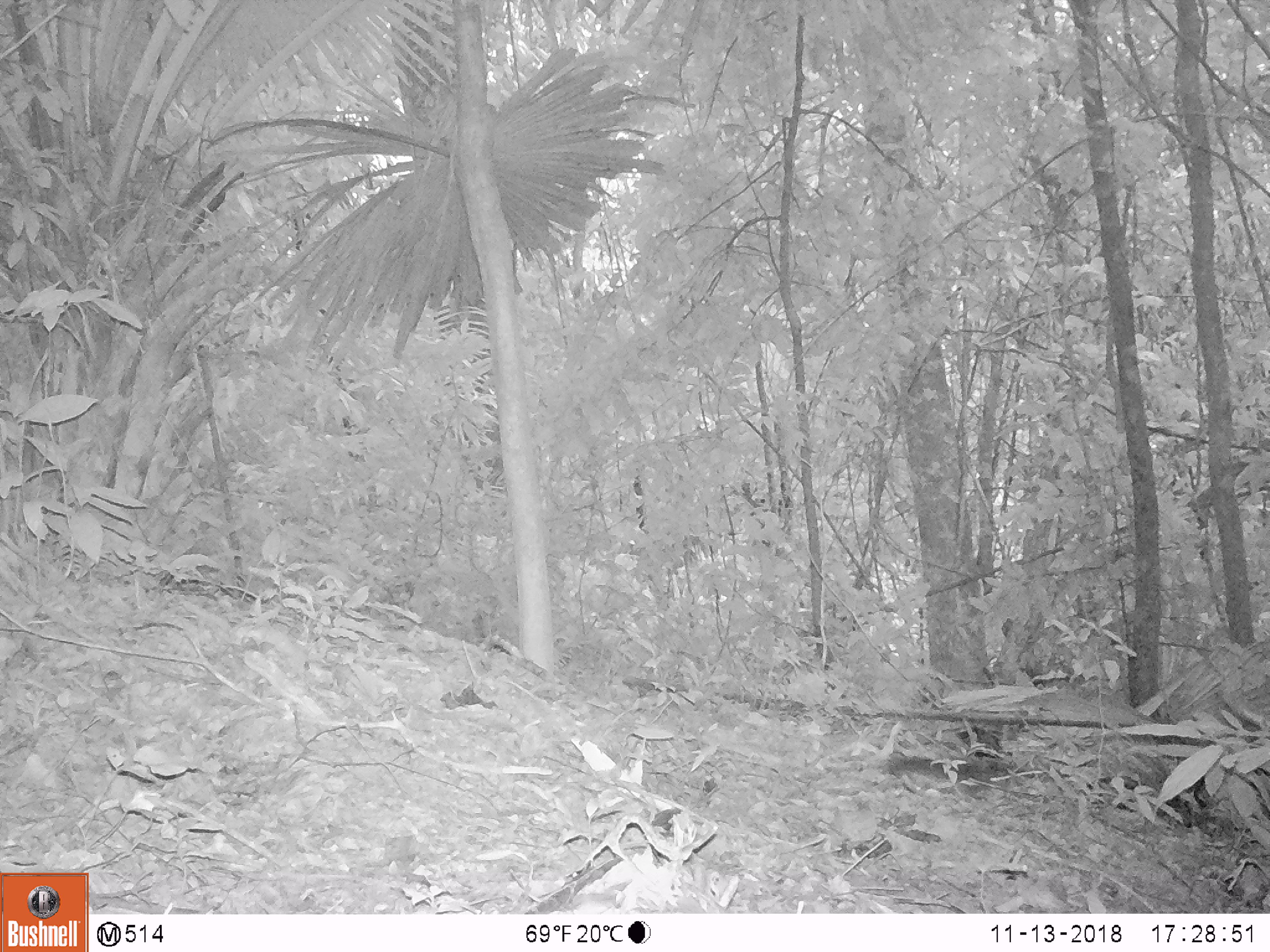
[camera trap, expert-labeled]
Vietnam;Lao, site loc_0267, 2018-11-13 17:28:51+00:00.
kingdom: Animalia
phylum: Chordata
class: Mammalia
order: Rodentia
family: Sciuridae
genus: Dremomys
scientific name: Dremomys rufigenis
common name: red-cheeked squirrel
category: red cheeked squirrel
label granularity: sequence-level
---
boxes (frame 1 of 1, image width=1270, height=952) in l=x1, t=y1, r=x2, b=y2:
red cheeked squirrel: l=883, t=756, r=1035, b=791